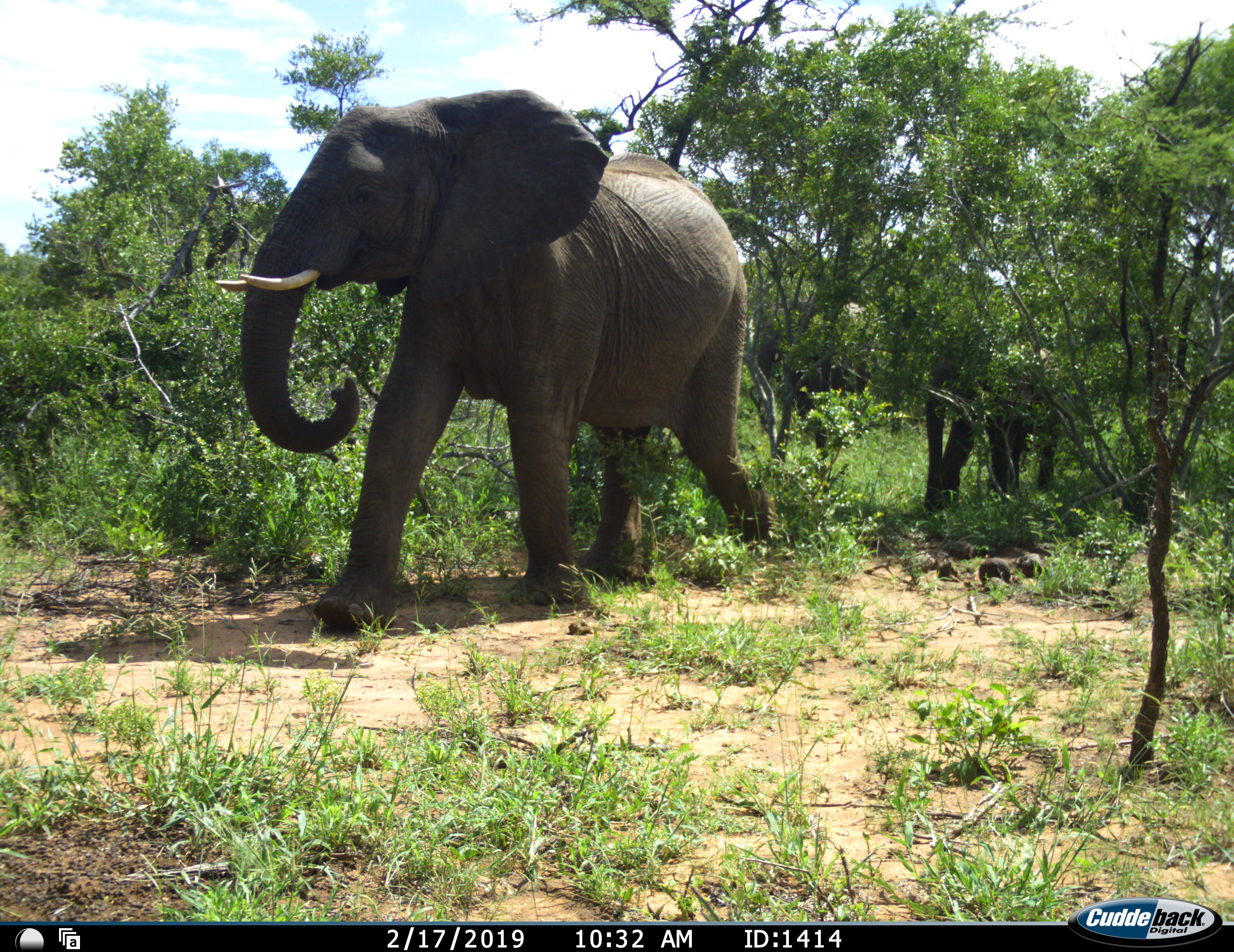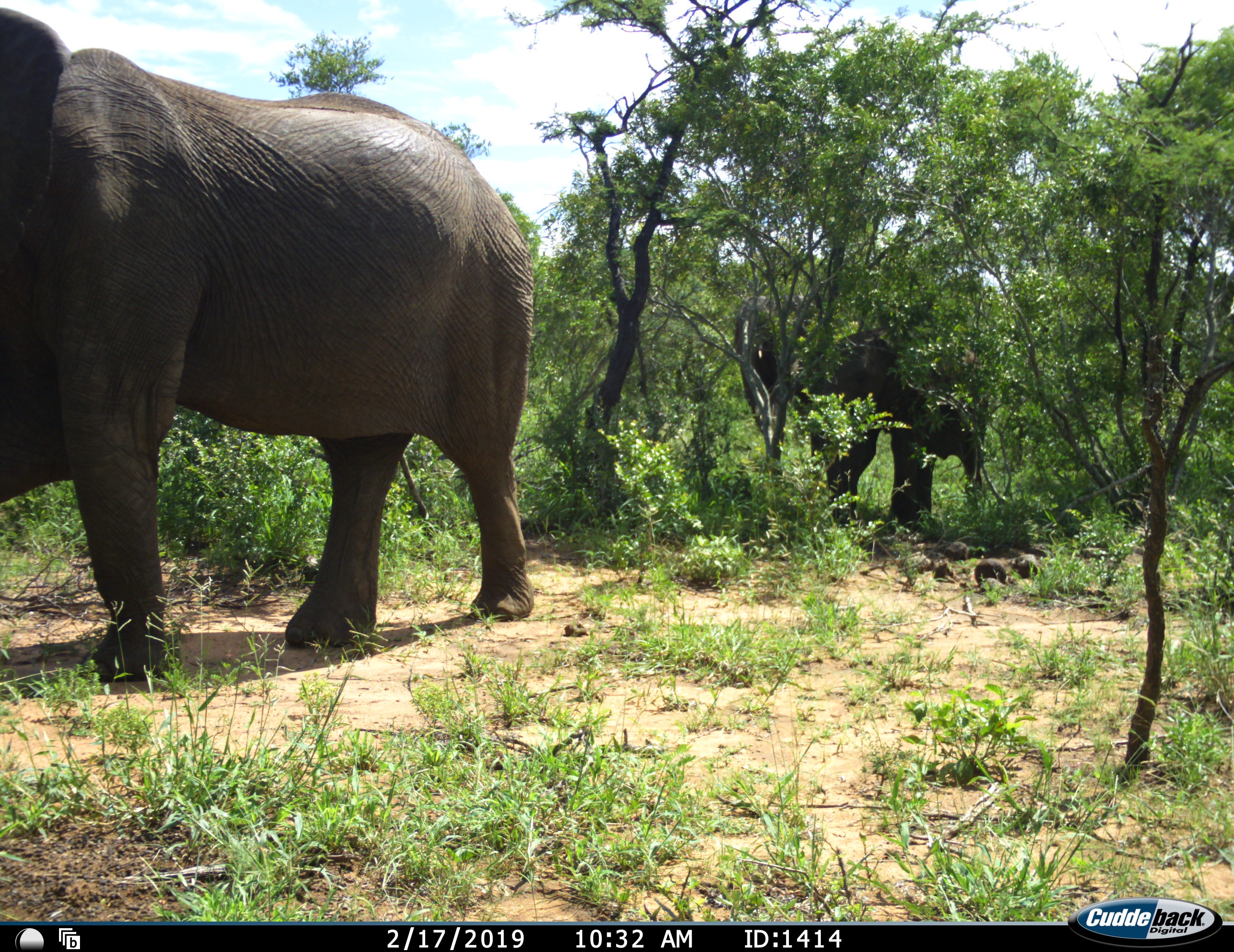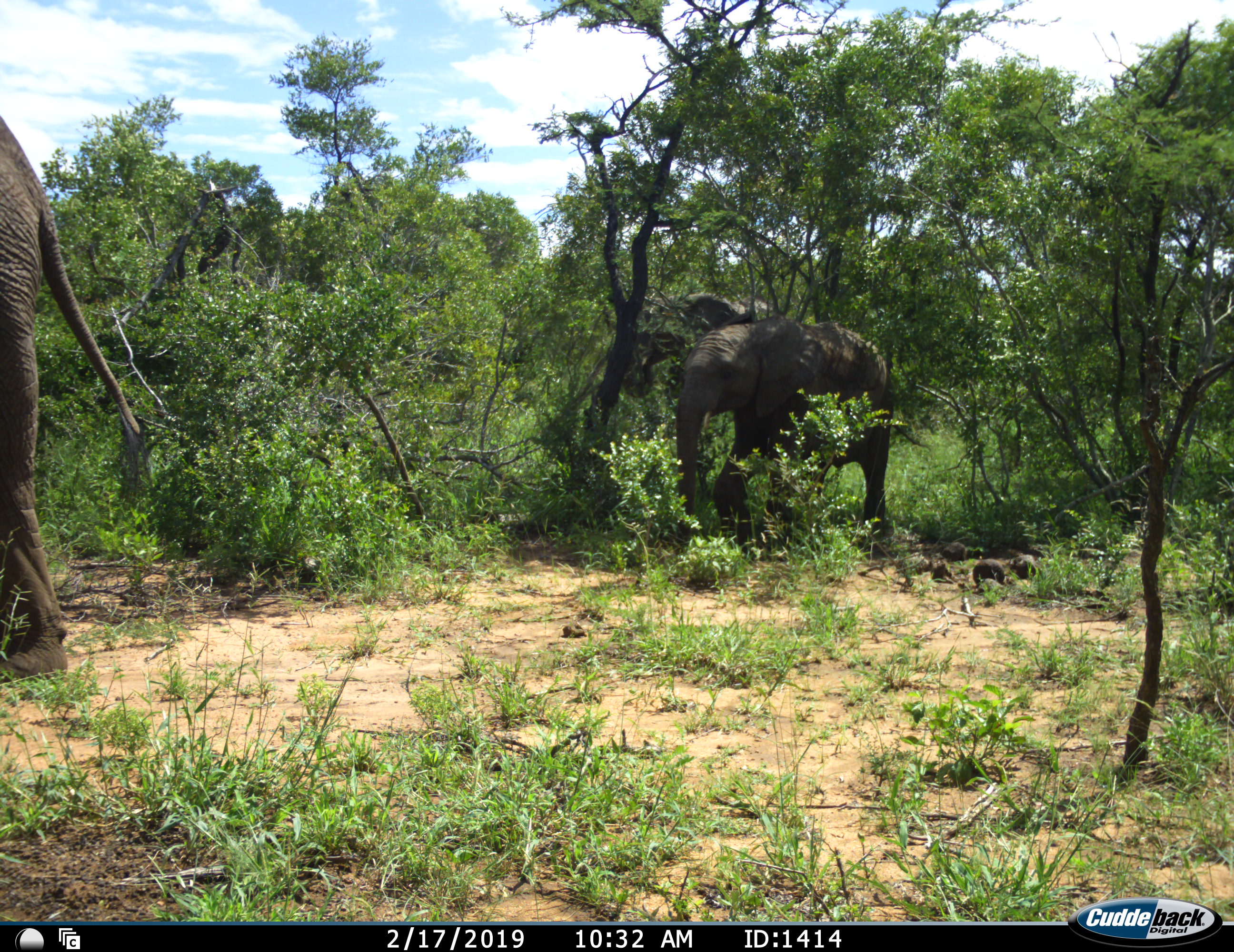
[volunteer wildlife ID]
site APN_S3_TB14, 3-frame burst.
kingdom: Animalia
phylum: Chordata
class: Mammalia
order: Proboscidea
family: Elephantidae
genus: Loxodonta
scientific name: Loxodonta africana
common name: african bush elephant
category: elephant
Elephant (african bush elephant) (Loxodonta africana), count 3. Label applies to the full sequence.